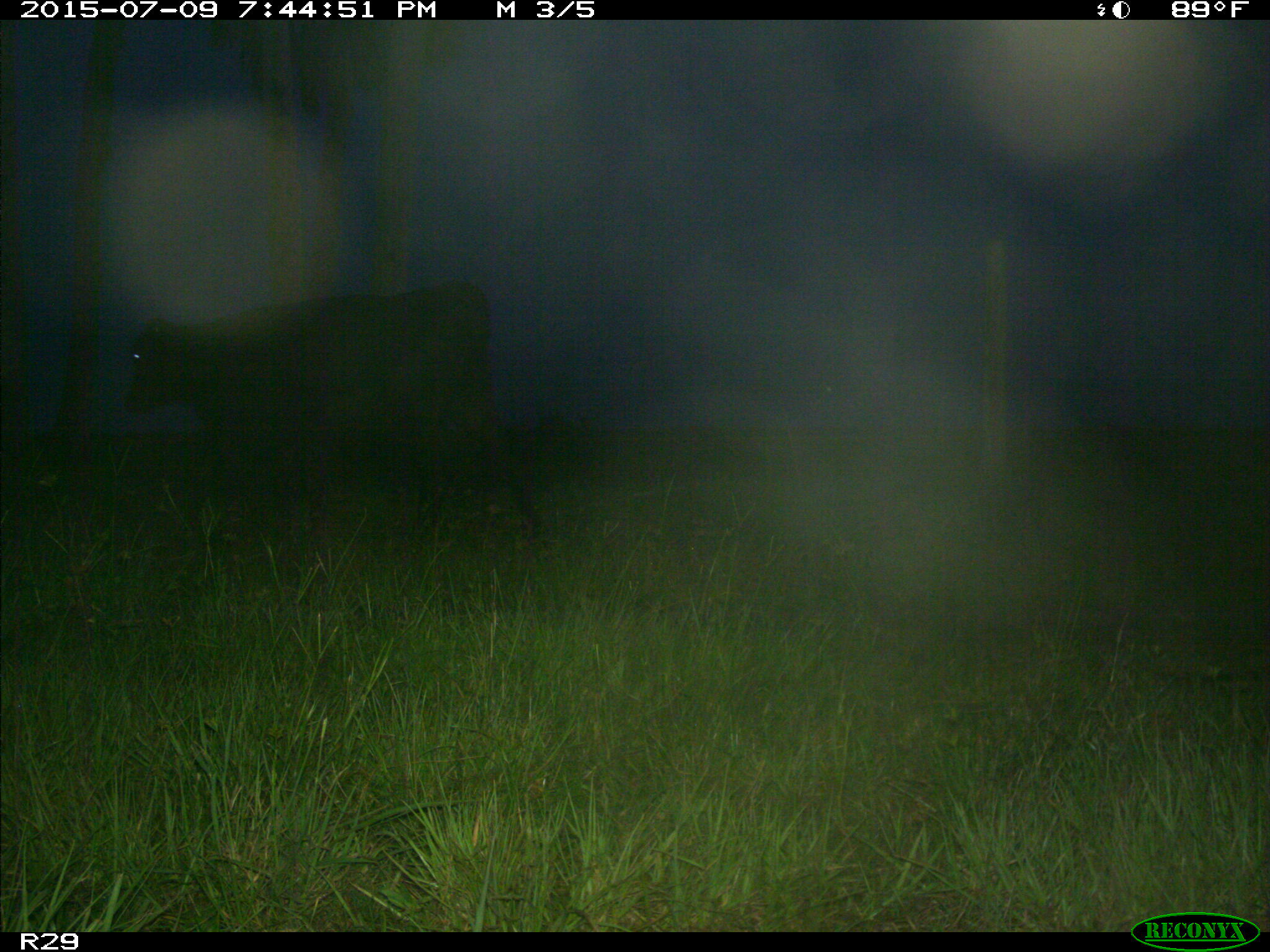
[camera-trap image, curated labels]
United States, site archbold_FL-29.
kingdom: Animalia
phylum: Chordata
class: Mammalia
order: Artiodactyla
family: Bovidae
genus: Bos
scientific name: Bos taurus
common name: domestic cow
Bos taurus (domestic cow).